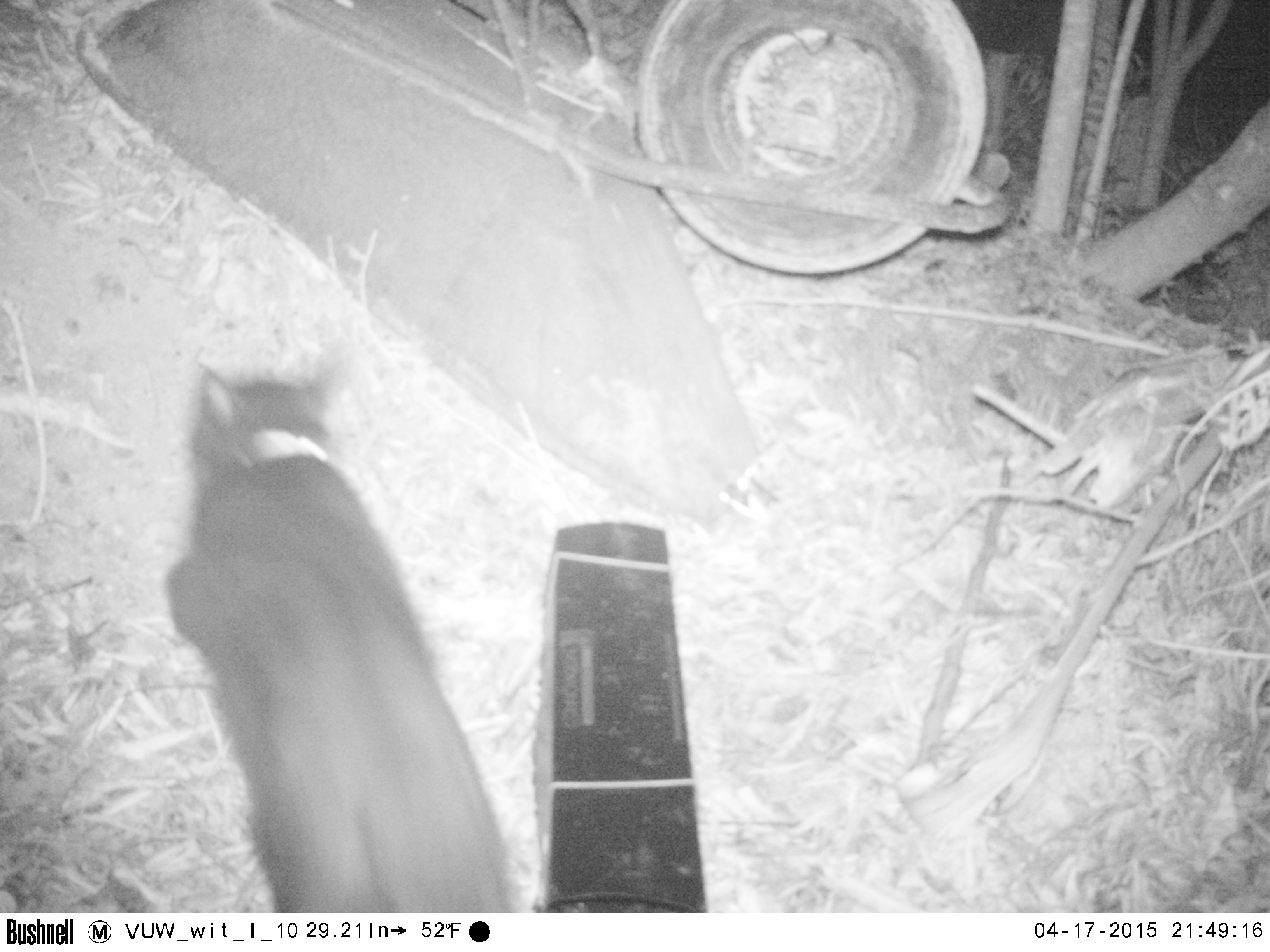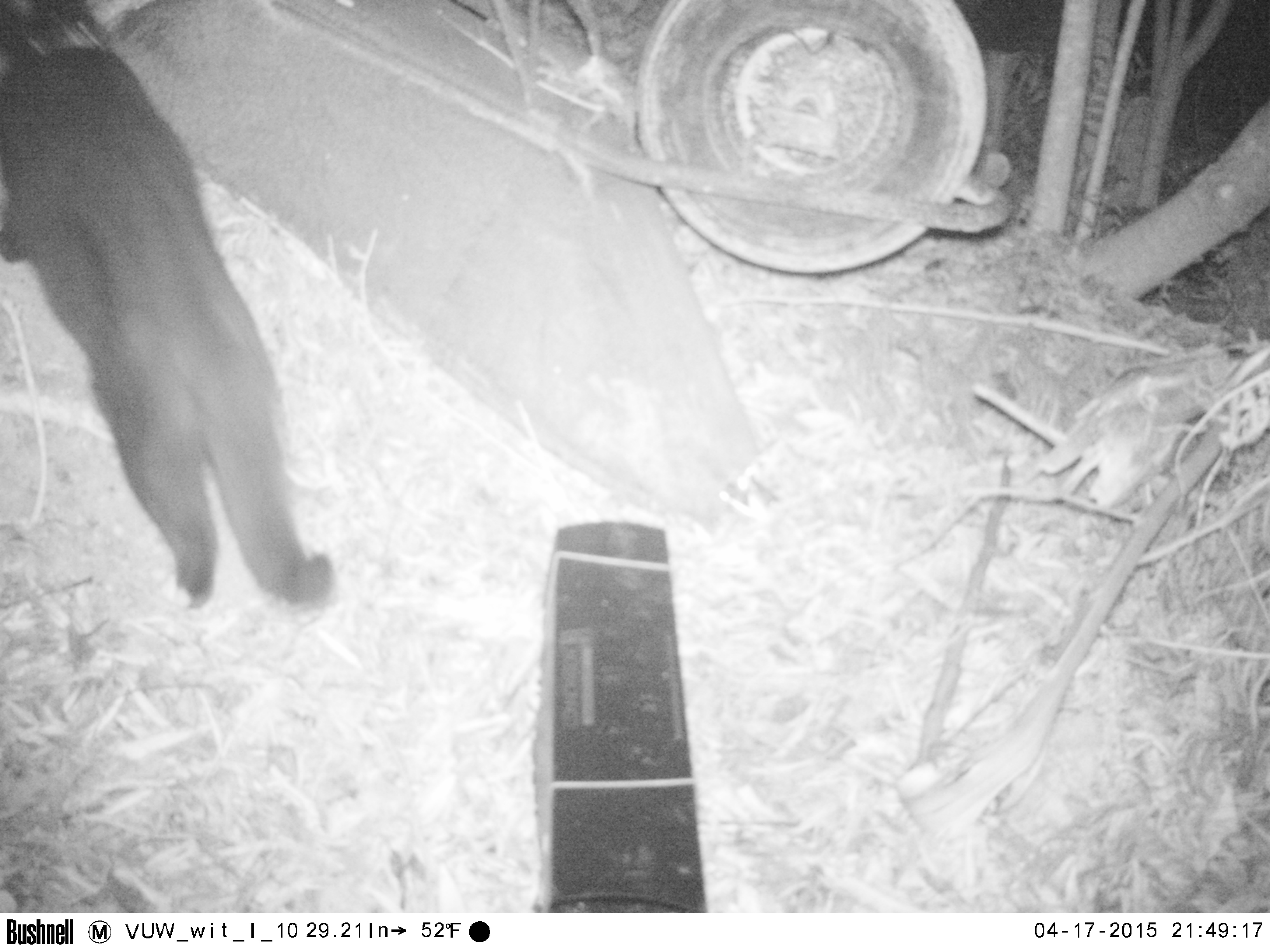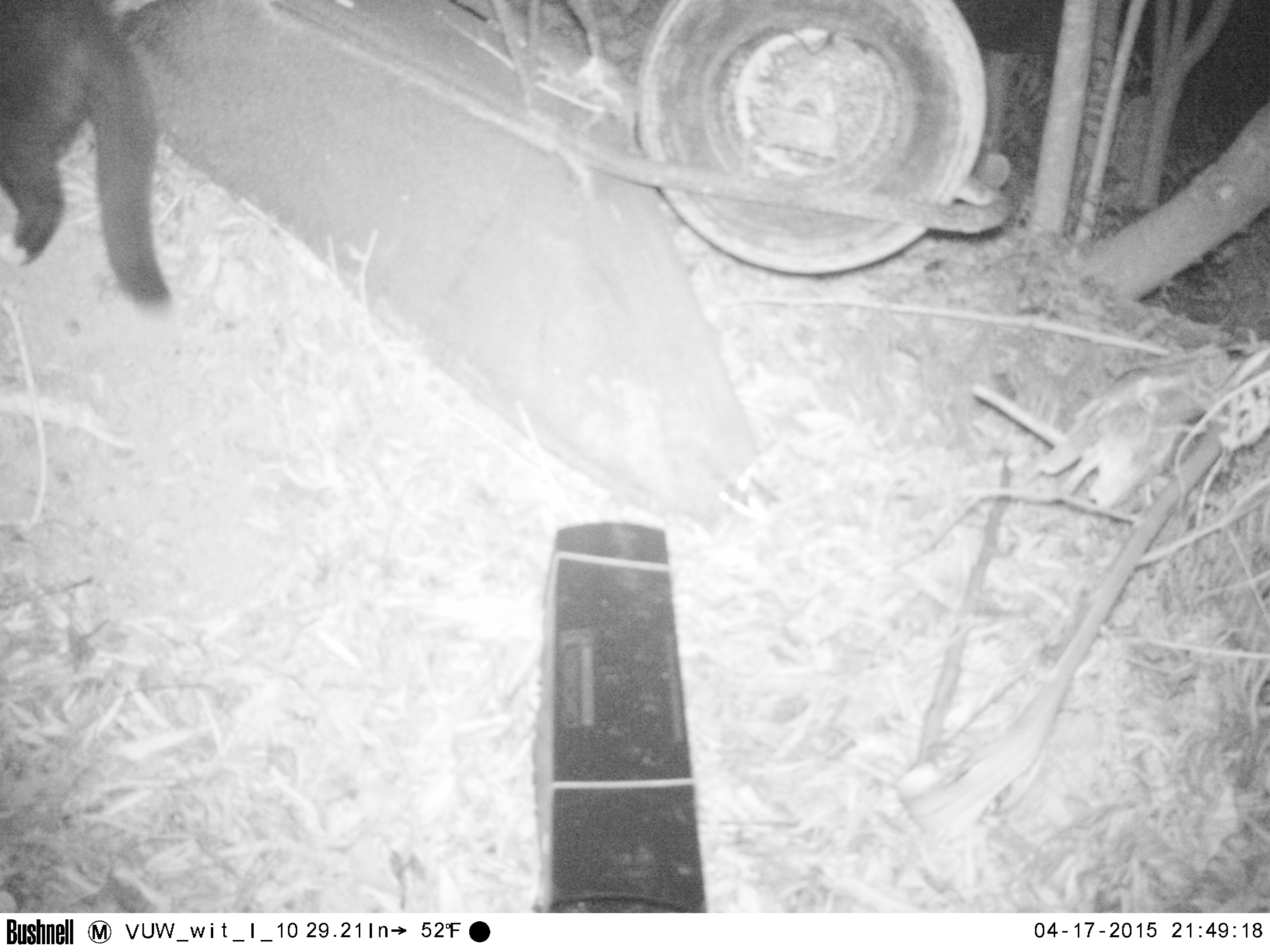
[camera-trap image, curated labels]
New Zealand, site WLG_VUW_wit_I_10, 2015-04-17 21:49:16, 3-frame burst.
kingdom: Animalia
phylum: Chordata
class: Mammalia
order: Carnivora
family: Felidae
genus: Felis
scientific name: Felis catus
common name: domestic cat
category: cat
Cat (domestic cat) (Felis catus).